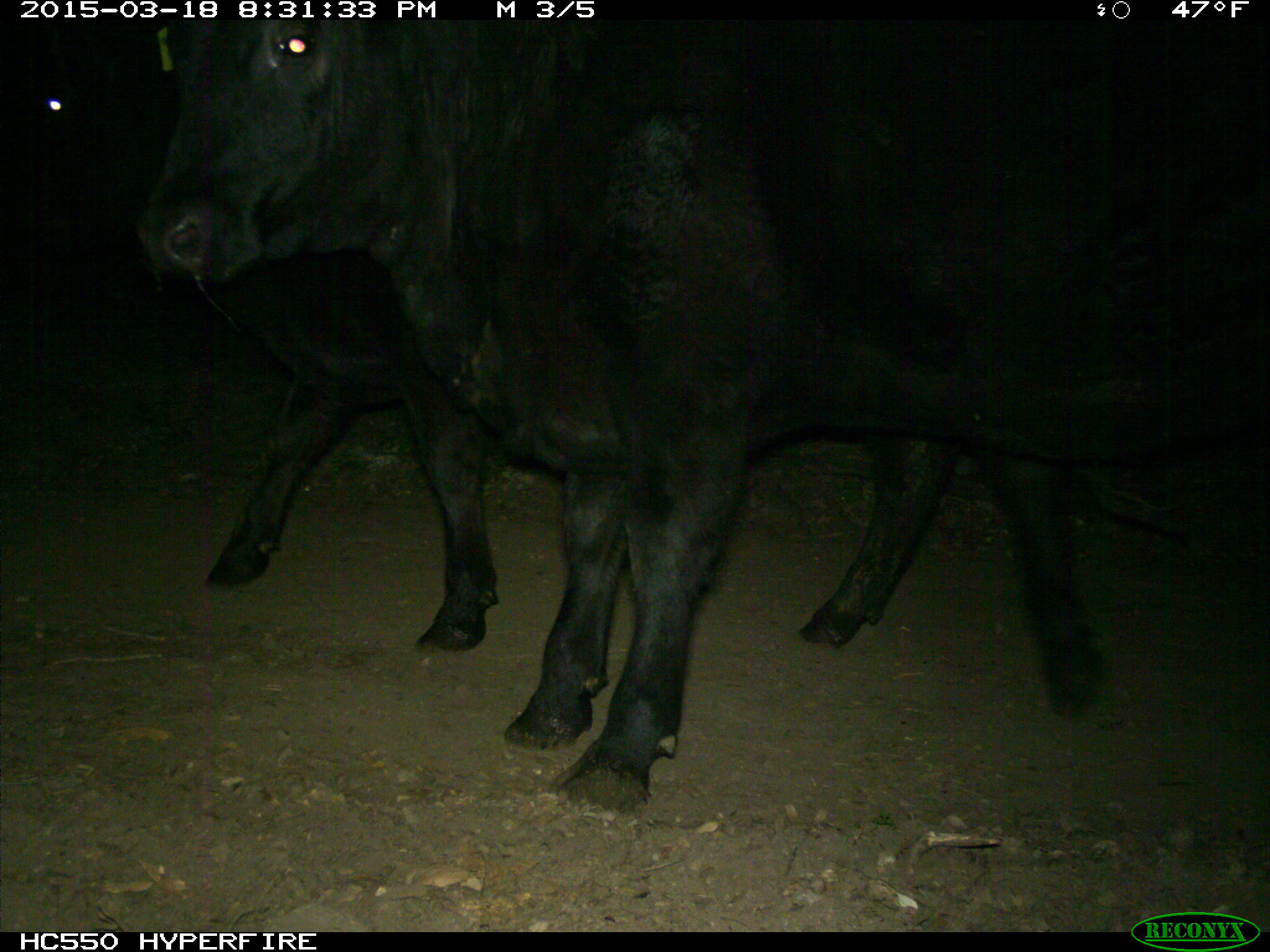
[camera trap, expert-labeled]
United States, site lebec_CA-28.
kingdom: Animalia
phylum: Chordata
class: Mammalia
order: Artiodactyla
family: Bovidae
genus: Bos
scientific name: Bos taurus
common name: domestic cow